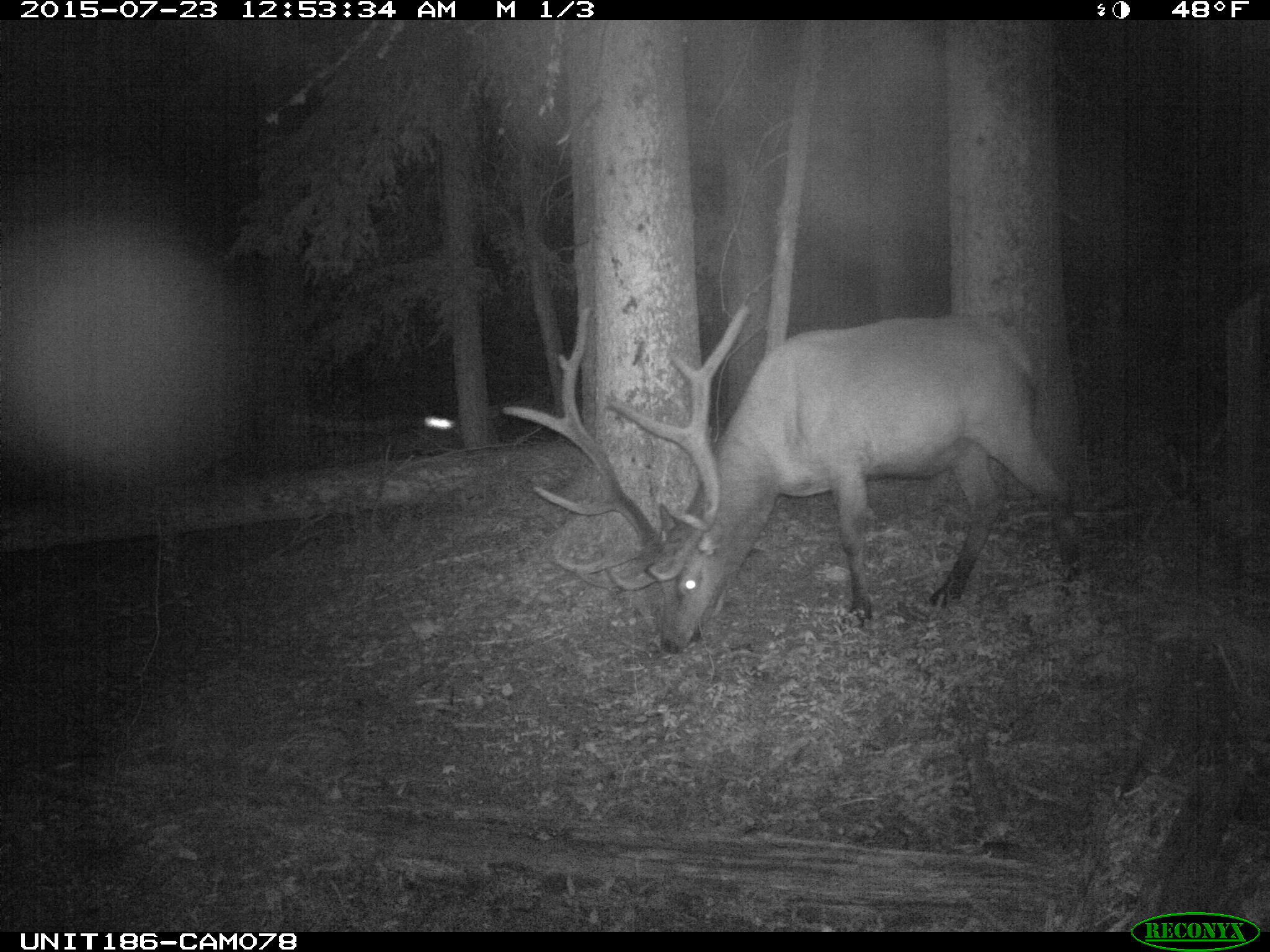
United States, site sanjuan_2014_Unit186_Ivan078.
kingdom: Animalia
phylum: Chordata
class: Mammalia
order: Artiodactyla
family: Cervidae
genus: Cervus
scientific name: Cervus elaphus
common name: red deer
Cervus elaphus (red deer).